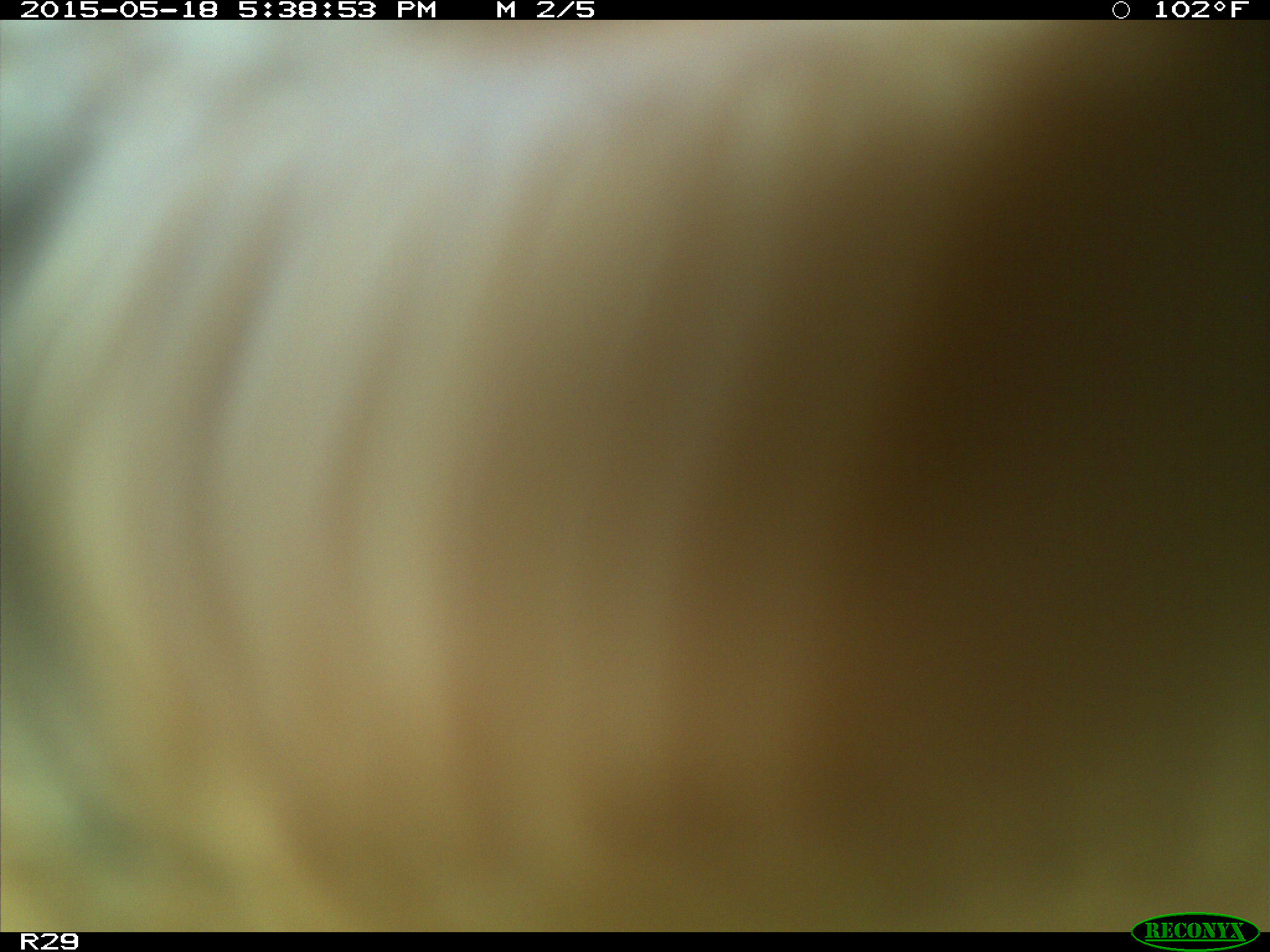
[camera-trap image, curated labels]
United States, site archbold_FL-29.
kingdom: Animalia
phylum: Chordata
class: Mammalia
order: Artiodactyla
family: Bovidae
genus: Bos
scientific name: Bos taurus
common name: domestic cow